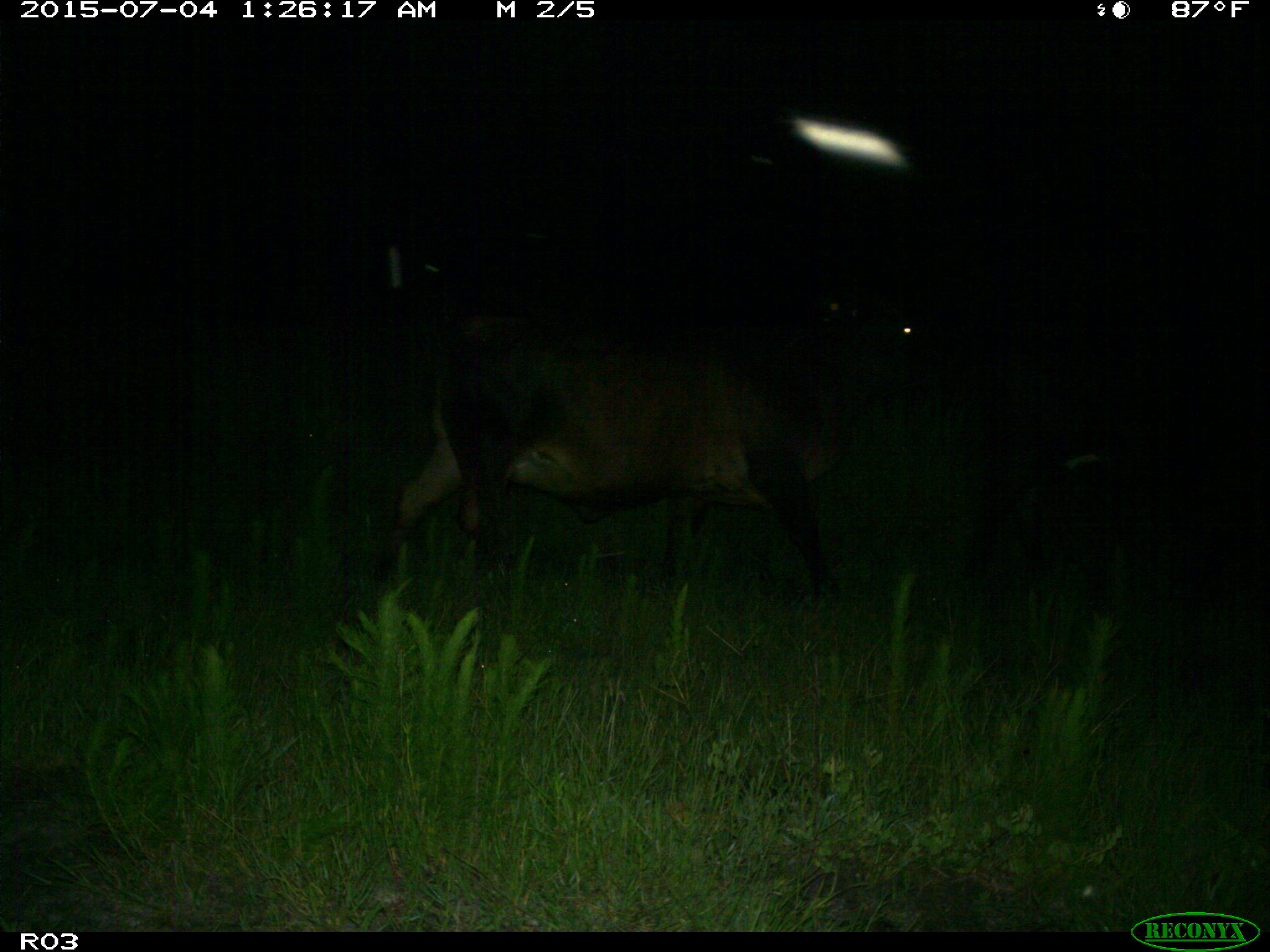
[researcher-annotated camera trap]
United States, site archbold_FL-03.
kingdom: Animalia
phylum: Chordata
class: Mammalia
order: Artiodactyla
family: Bovidae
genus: Bos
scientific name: Bos taurus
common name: domestic cow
Bos taurus (domestic cow).